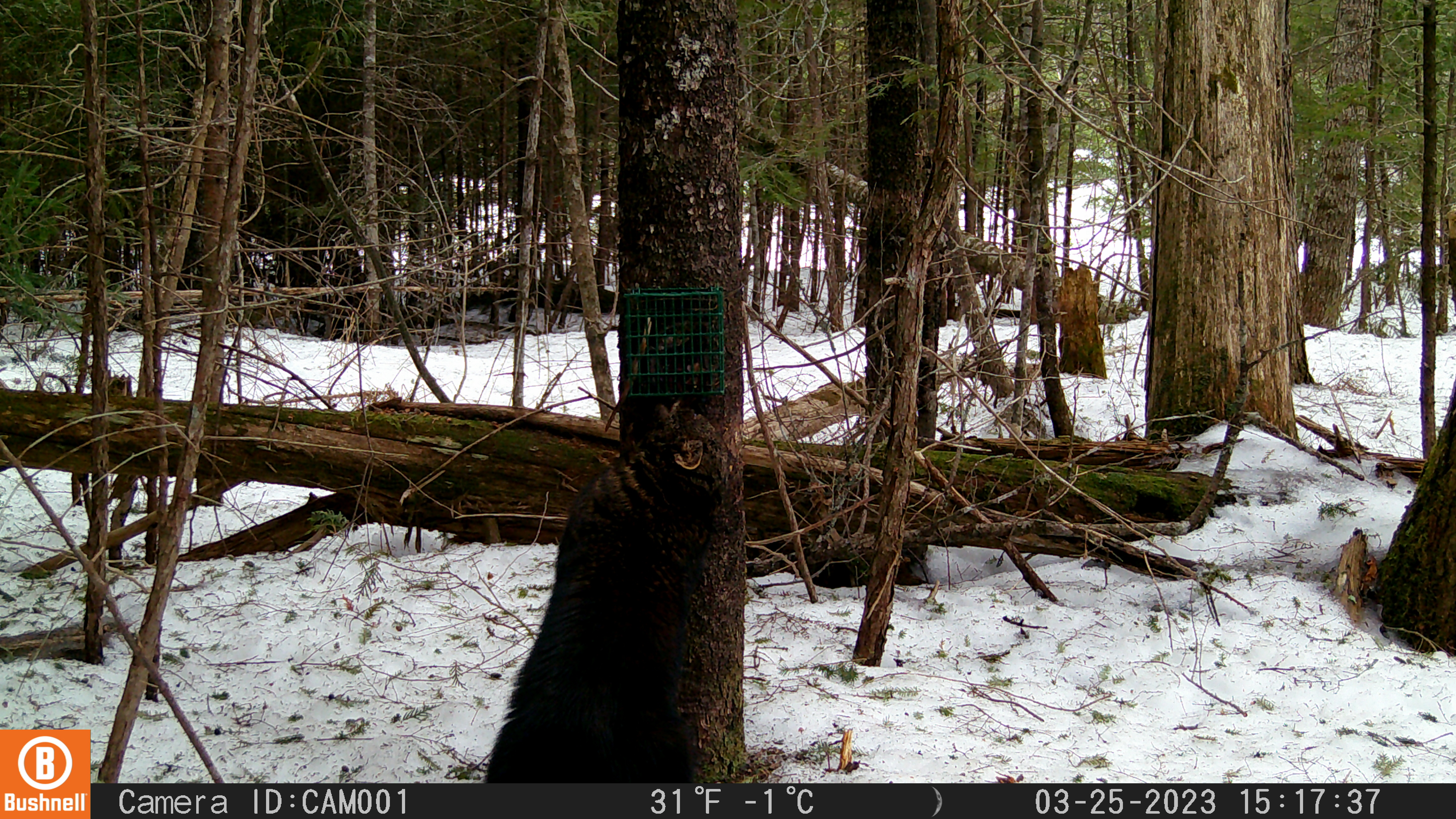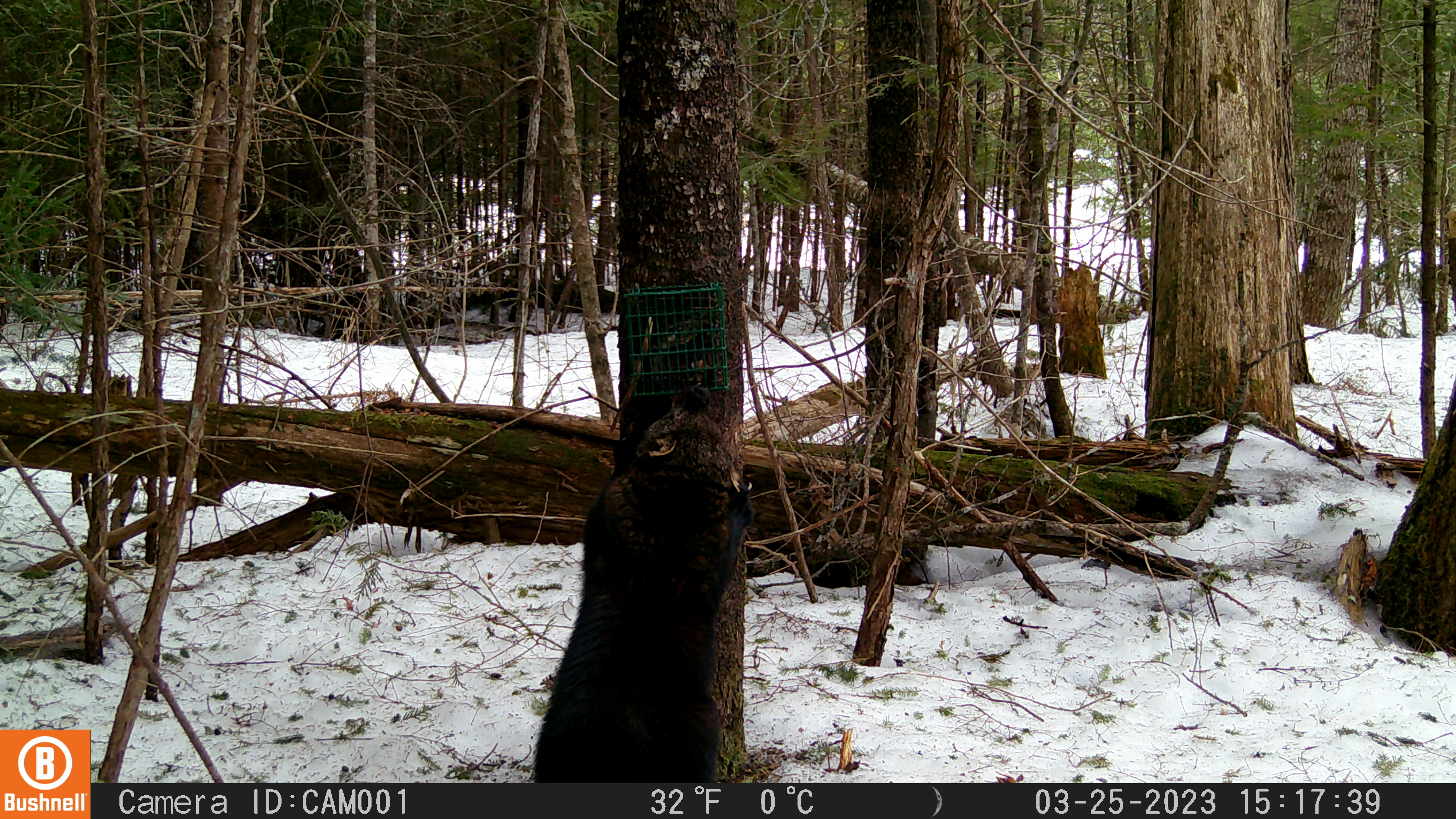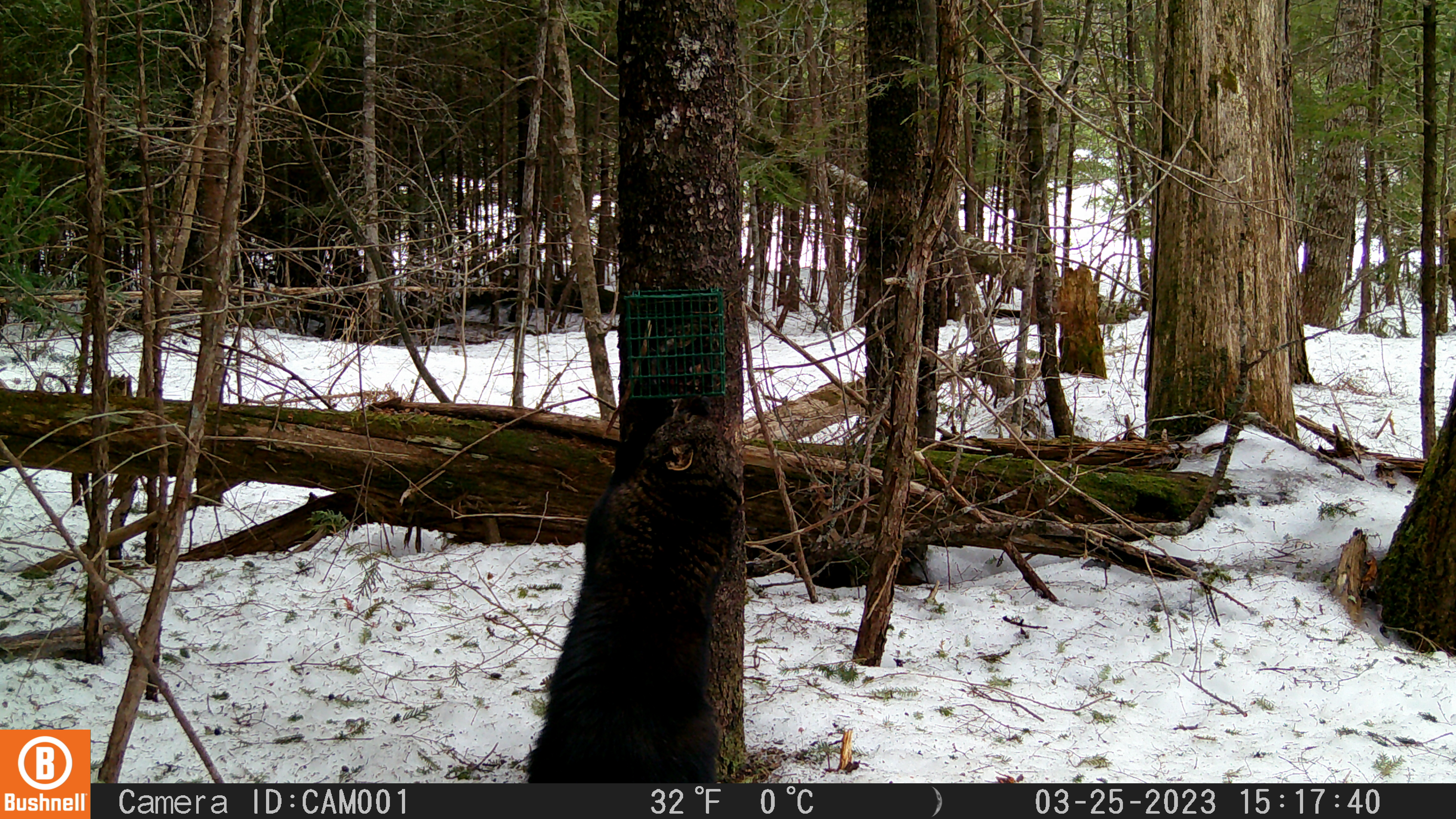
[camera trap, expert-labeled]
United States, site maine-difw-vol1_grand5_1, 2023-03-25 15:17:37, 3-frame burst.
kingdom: Animalia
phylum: Chordata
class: Mammalia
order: Carnivora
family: Mustelidae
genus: Pekania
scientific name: Pekania pennanti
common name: fisher